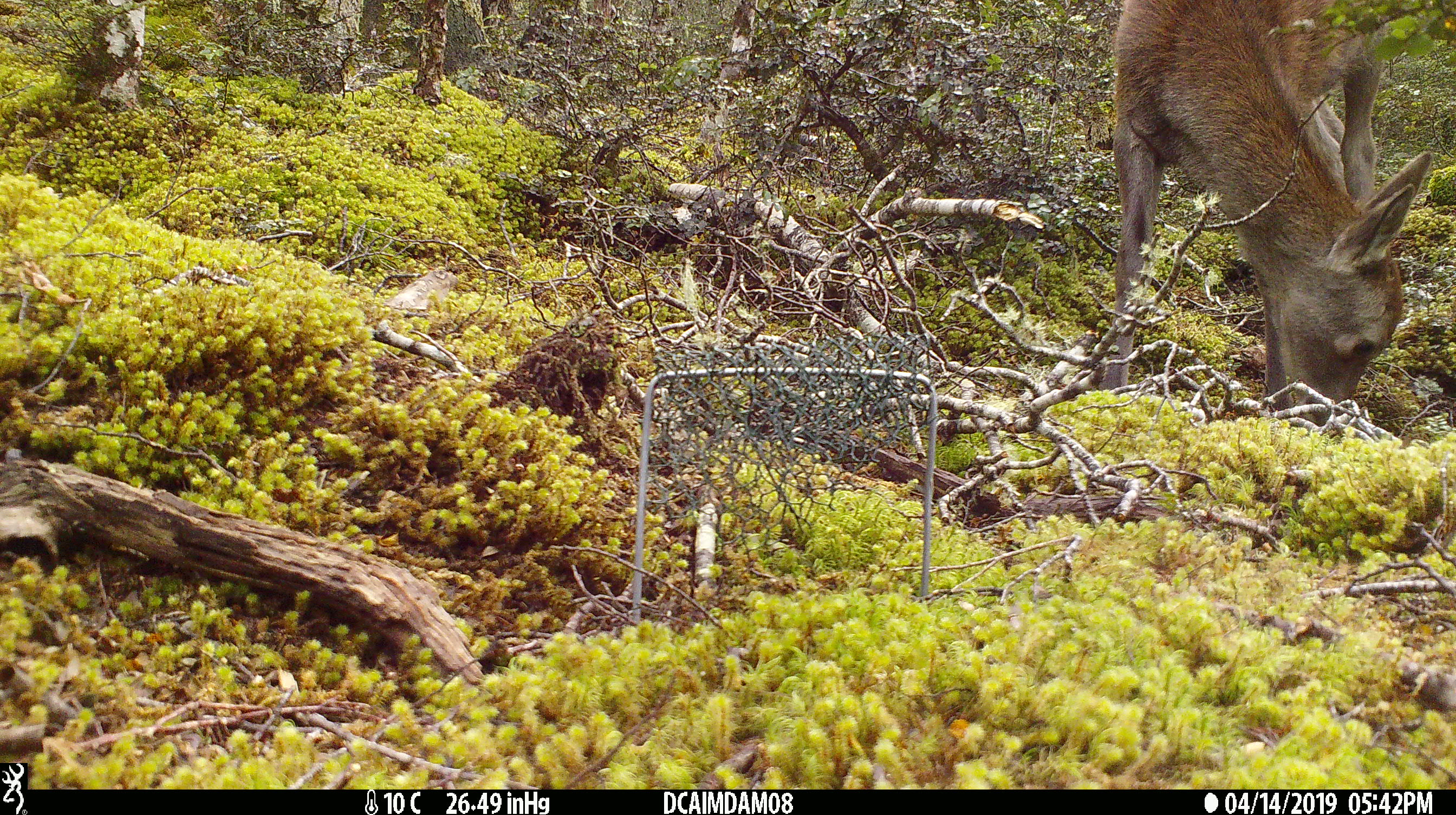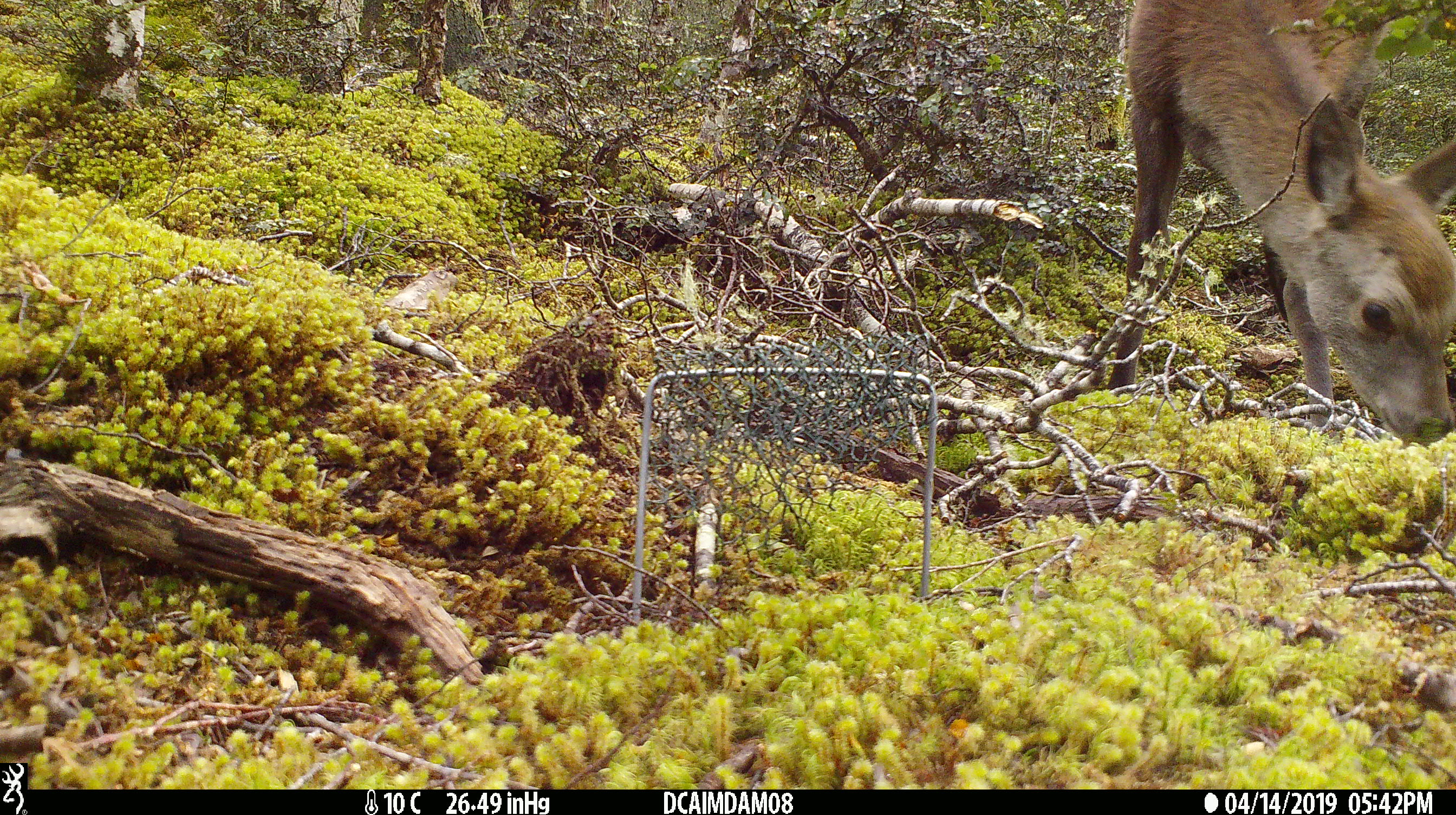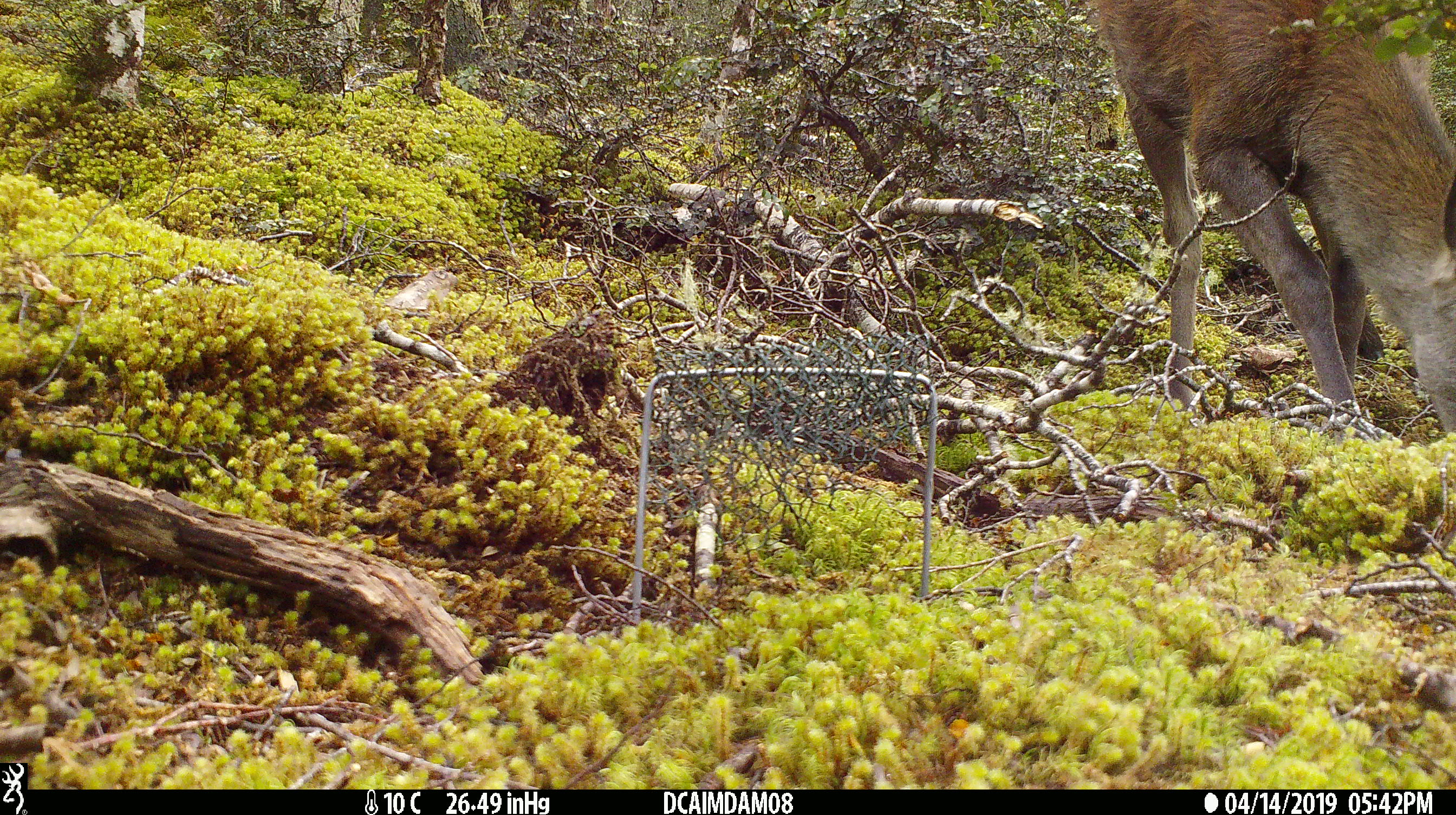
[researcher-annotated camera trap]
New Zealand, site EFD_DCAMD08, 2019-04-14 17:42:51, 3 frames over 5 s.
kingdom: Animalia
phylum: Chordata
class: Mammalia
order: Artiodactyla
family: Cervidae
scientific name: Cervidae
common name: deer